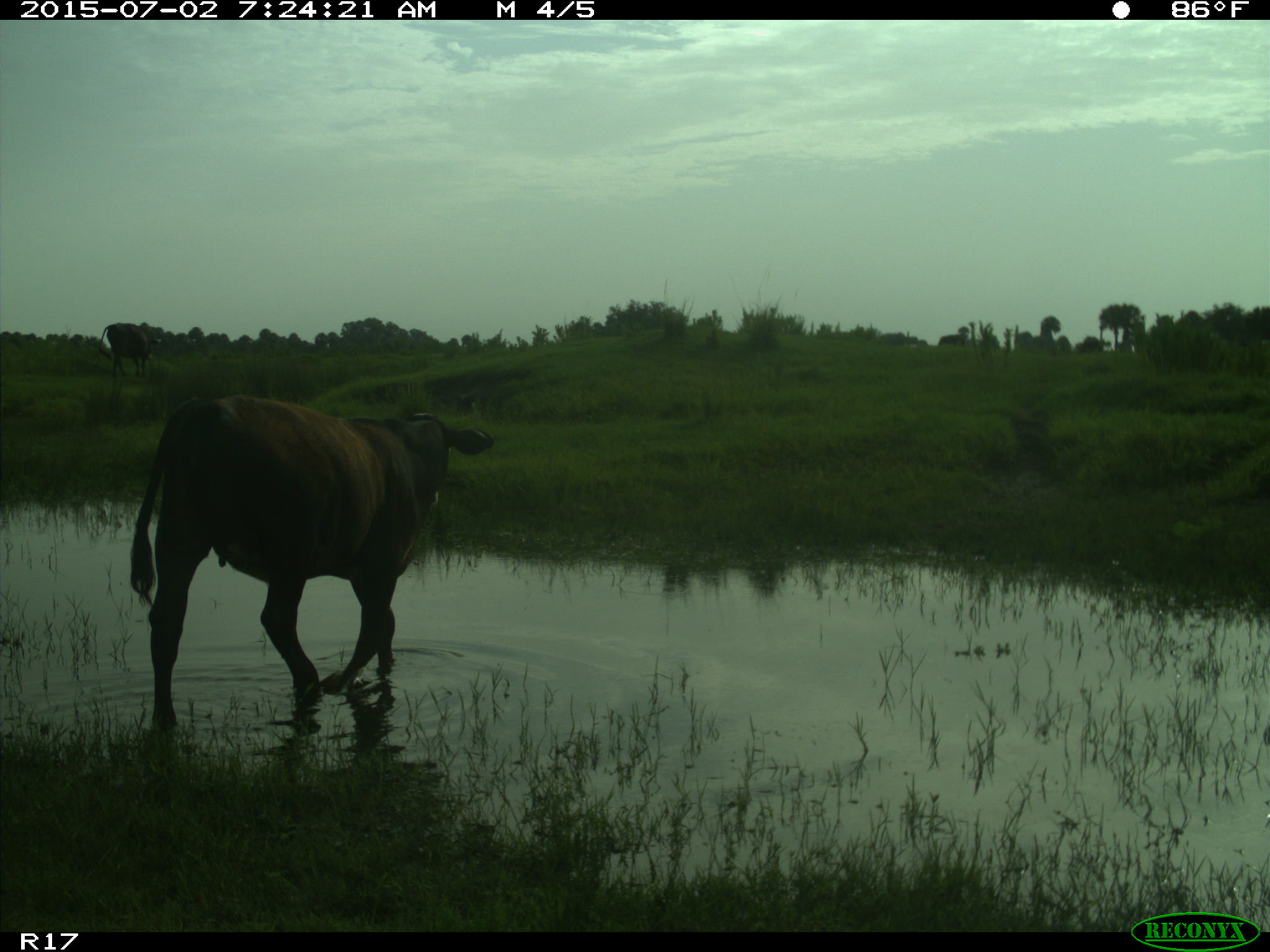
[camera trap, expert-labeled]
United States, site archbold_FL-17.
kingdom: Animalia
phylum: Chordata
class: Mammalia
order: Artiodactyla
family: Bovidae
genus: Bos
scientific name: Bos taurus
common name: domestic cow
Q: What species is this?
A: Bos taurus (domestic cow).